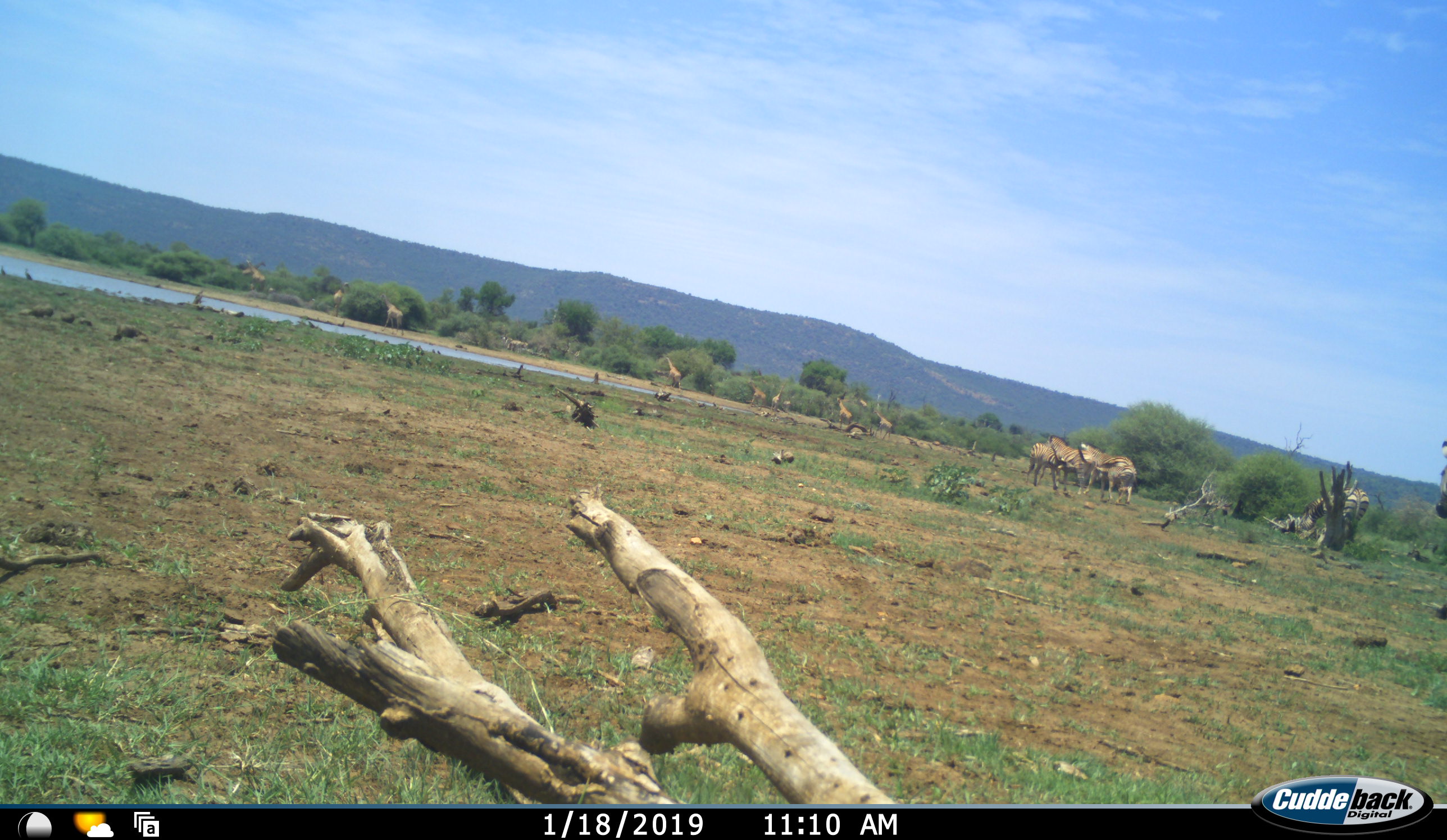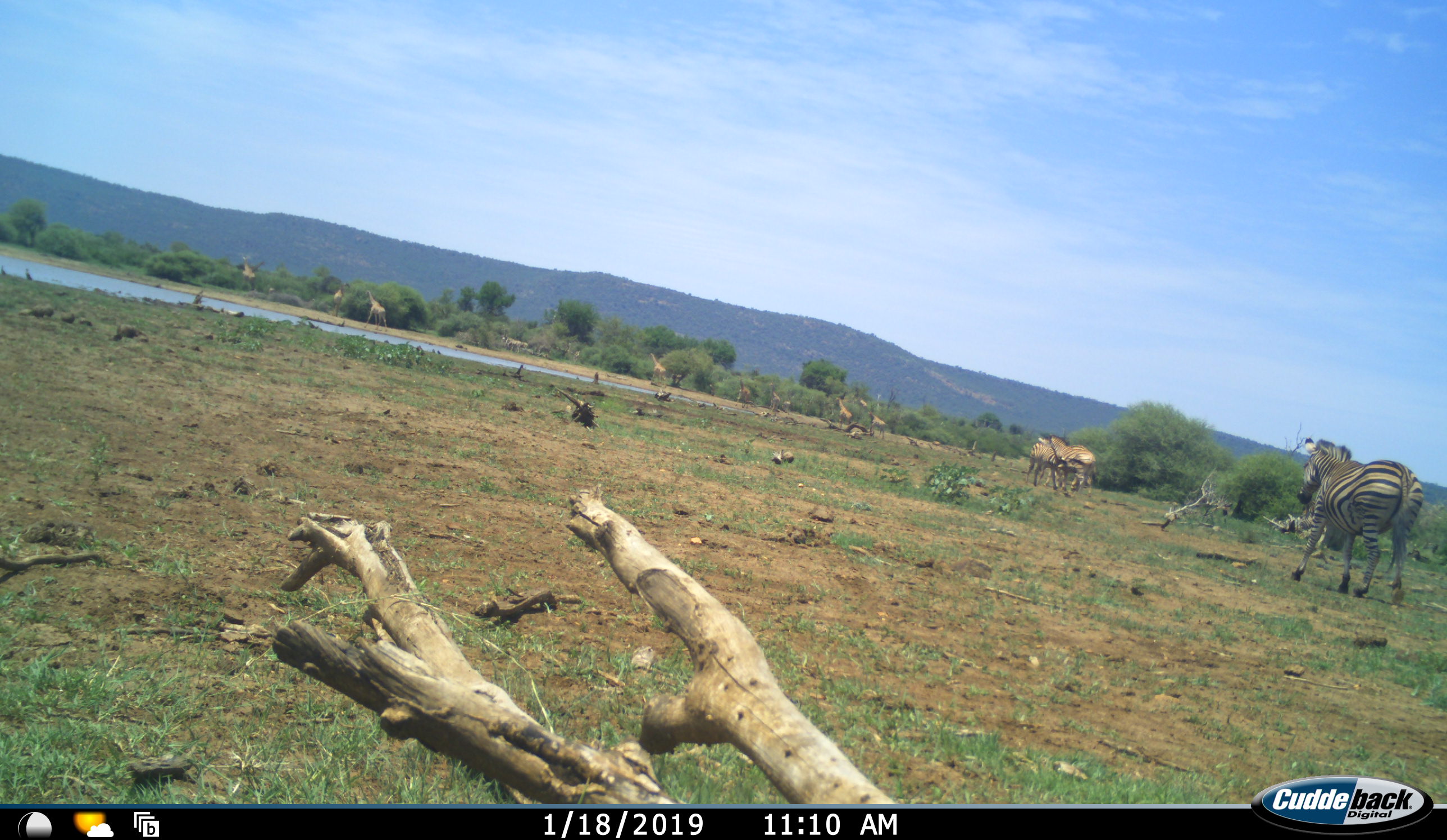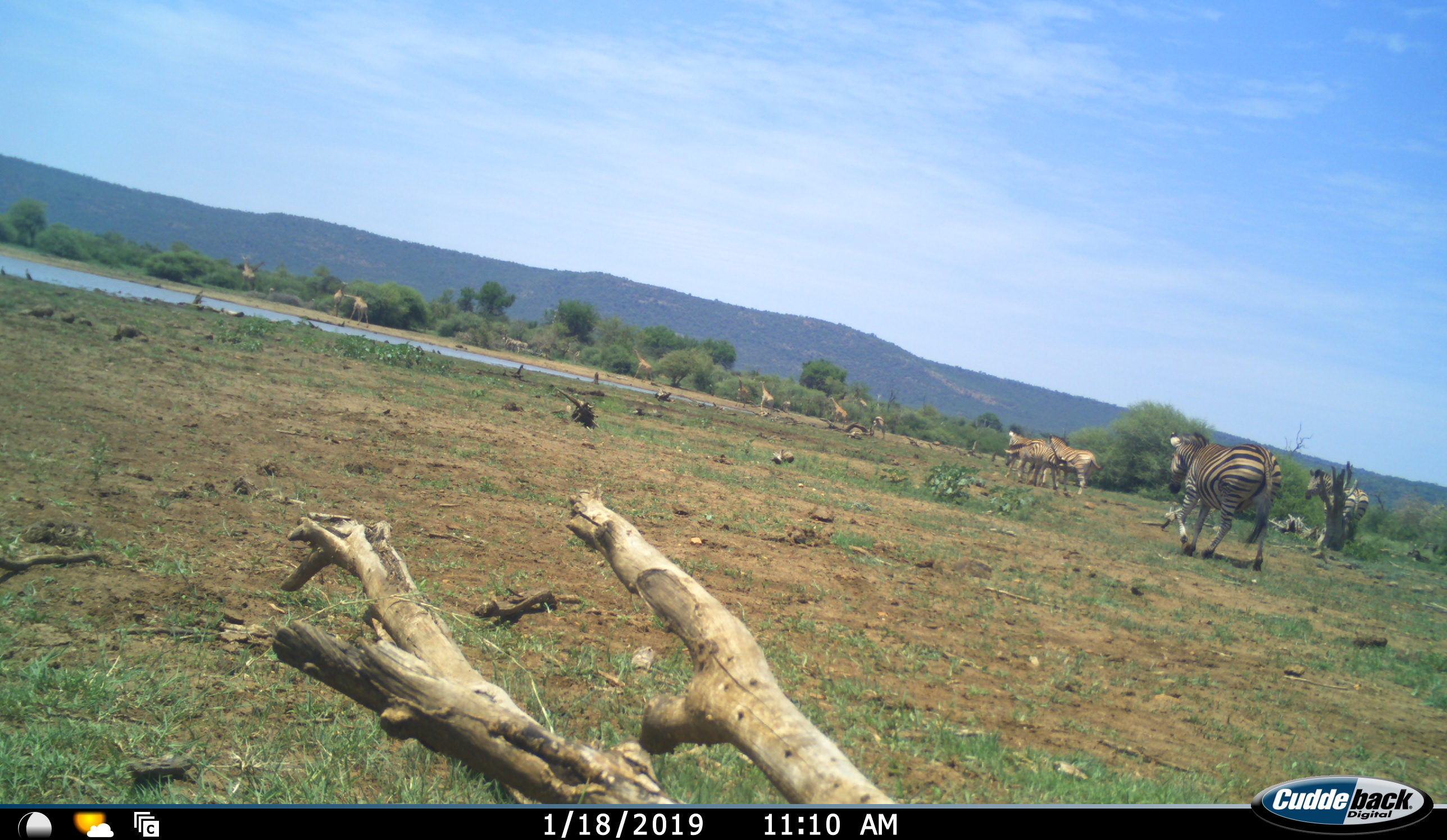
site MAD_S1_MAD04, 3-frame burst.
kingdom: Animalia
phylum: Chordata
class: Mammalia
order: Artiodactyla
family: Giraffidae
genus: Giraffa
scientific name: Giraffa camelopardalis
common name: giraffe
Giraffe (Giraffa camelopardalis), count 7. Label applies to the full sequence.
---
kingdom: Animalia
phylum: Chordata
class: Mammalia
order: Perissodactyla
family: Equidae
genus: Equus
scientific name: Equus quagga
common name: plains zebra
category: zebraplains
Zebraplains (plains zebra) (Equus quagga), count 5. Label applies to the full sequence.